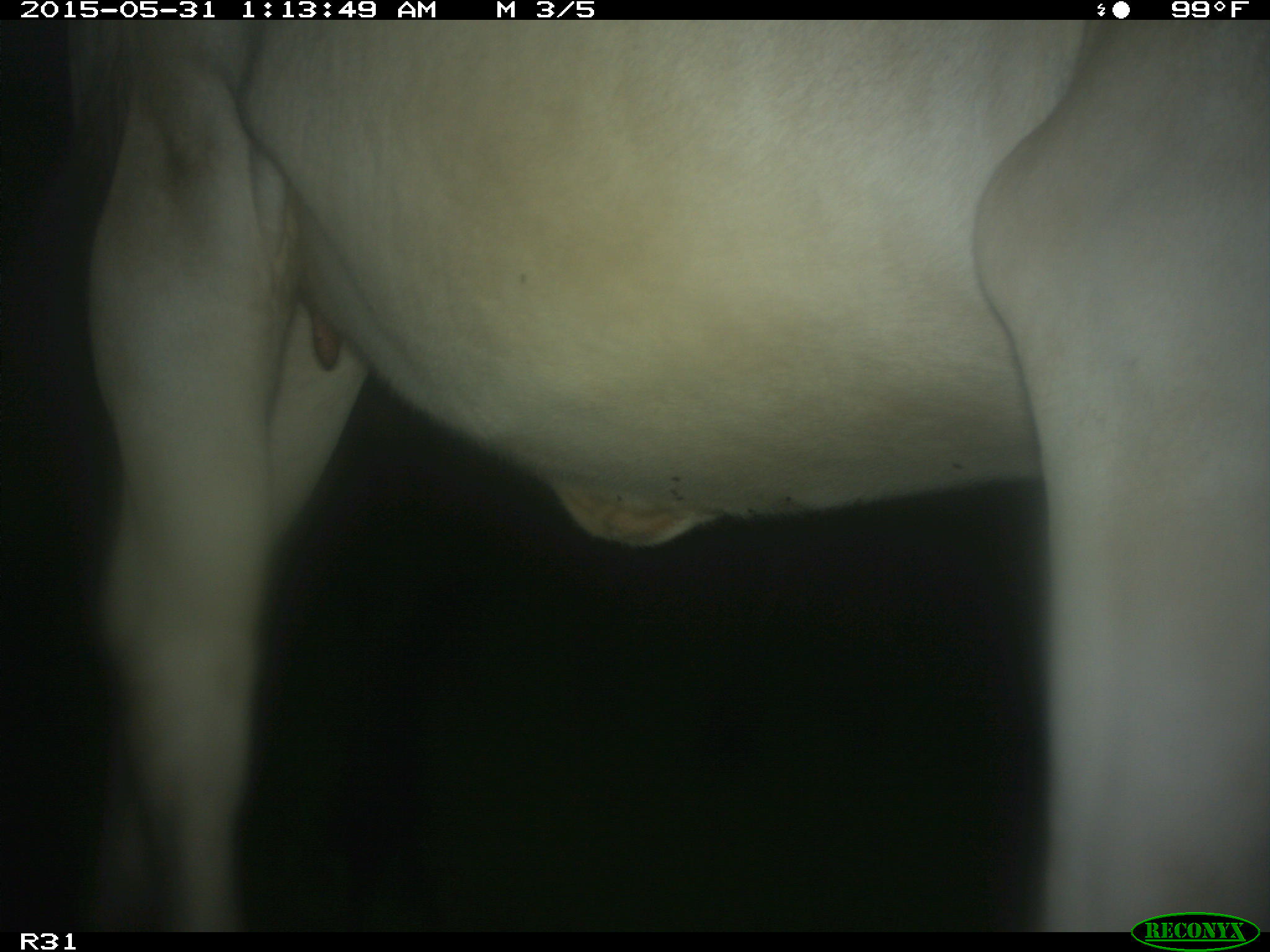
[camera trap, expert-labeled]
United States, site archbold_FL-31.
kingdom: Animalia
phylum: Chordata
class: Mammalia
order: Artiodactyla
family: Bovidae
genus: Bos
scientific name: Bos taurus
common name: domestic cow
Bos taurus (domestic cow).